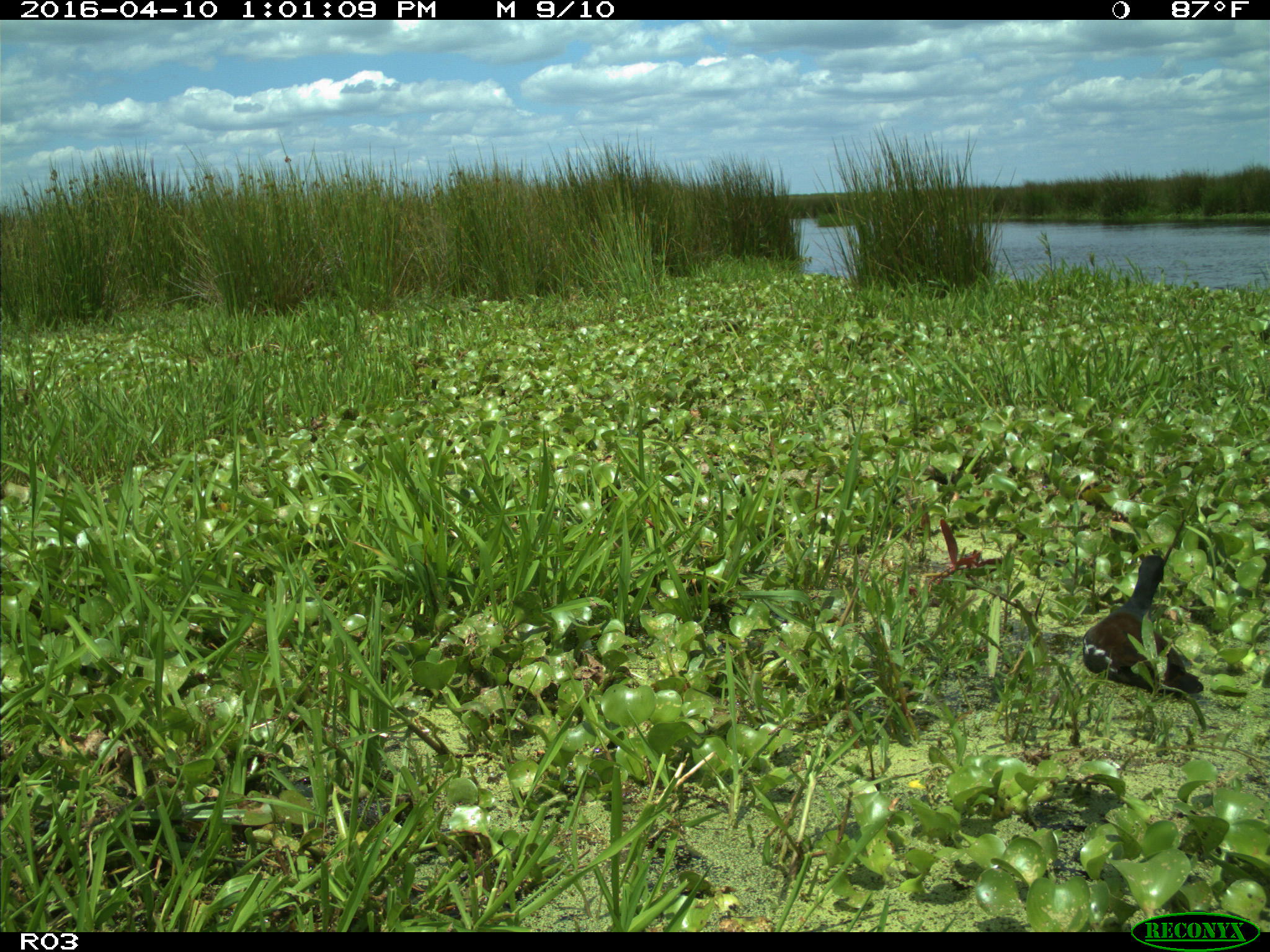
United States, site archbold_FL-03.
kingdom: Animalia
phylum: Chordata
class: Aves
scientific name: Aves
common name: birds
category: unidentified bird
Unidentified bird (birds) (Aves).